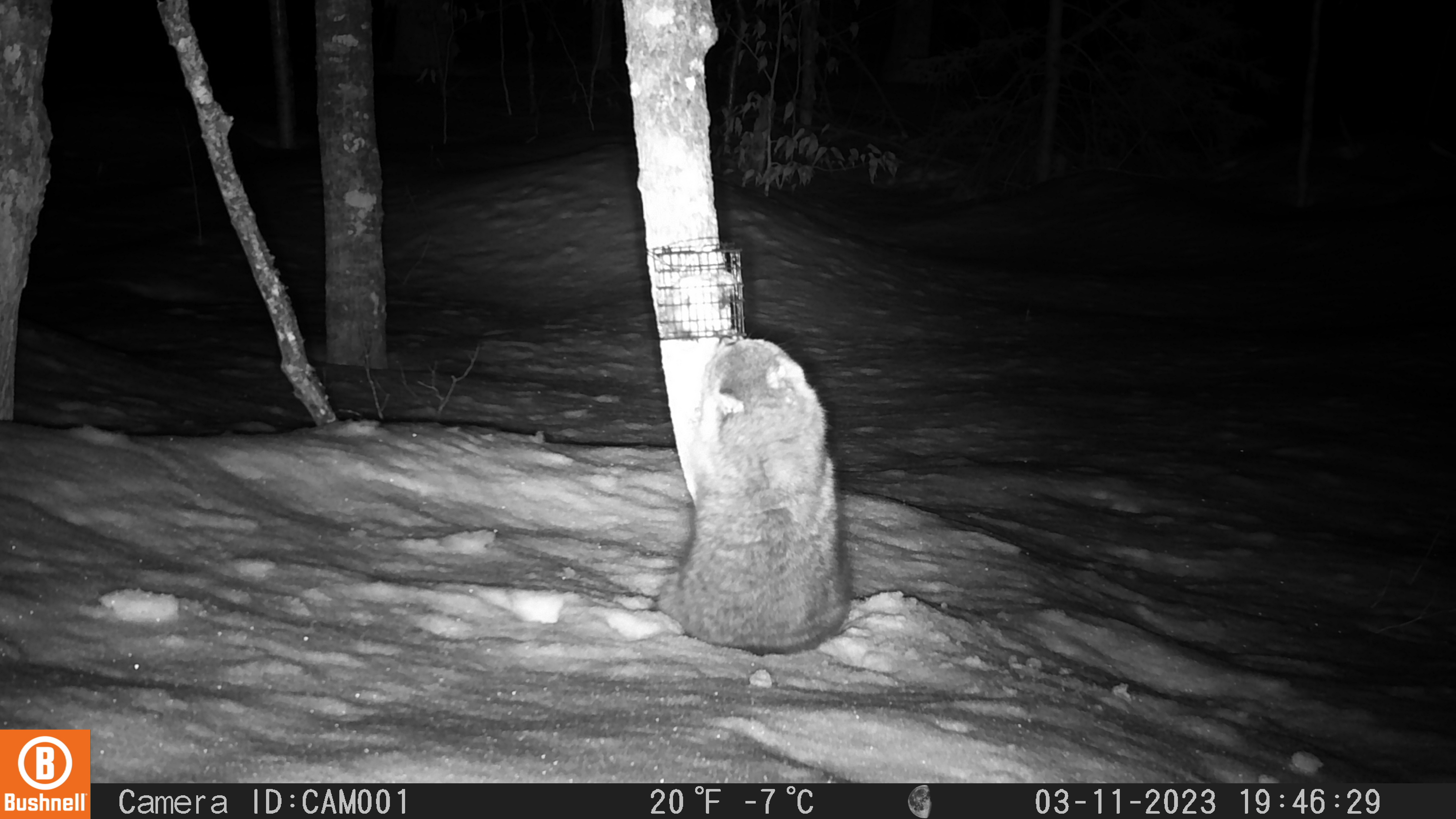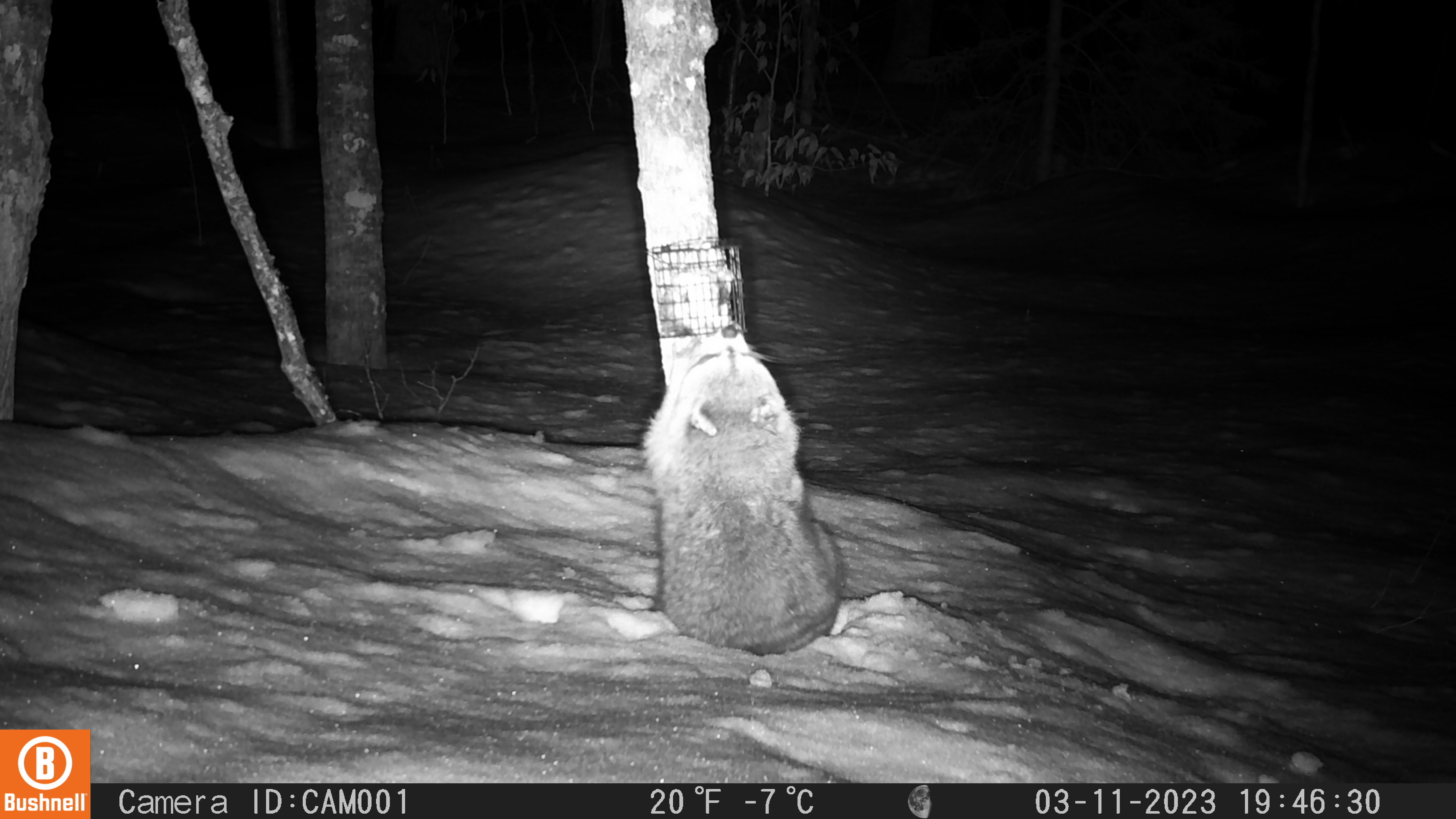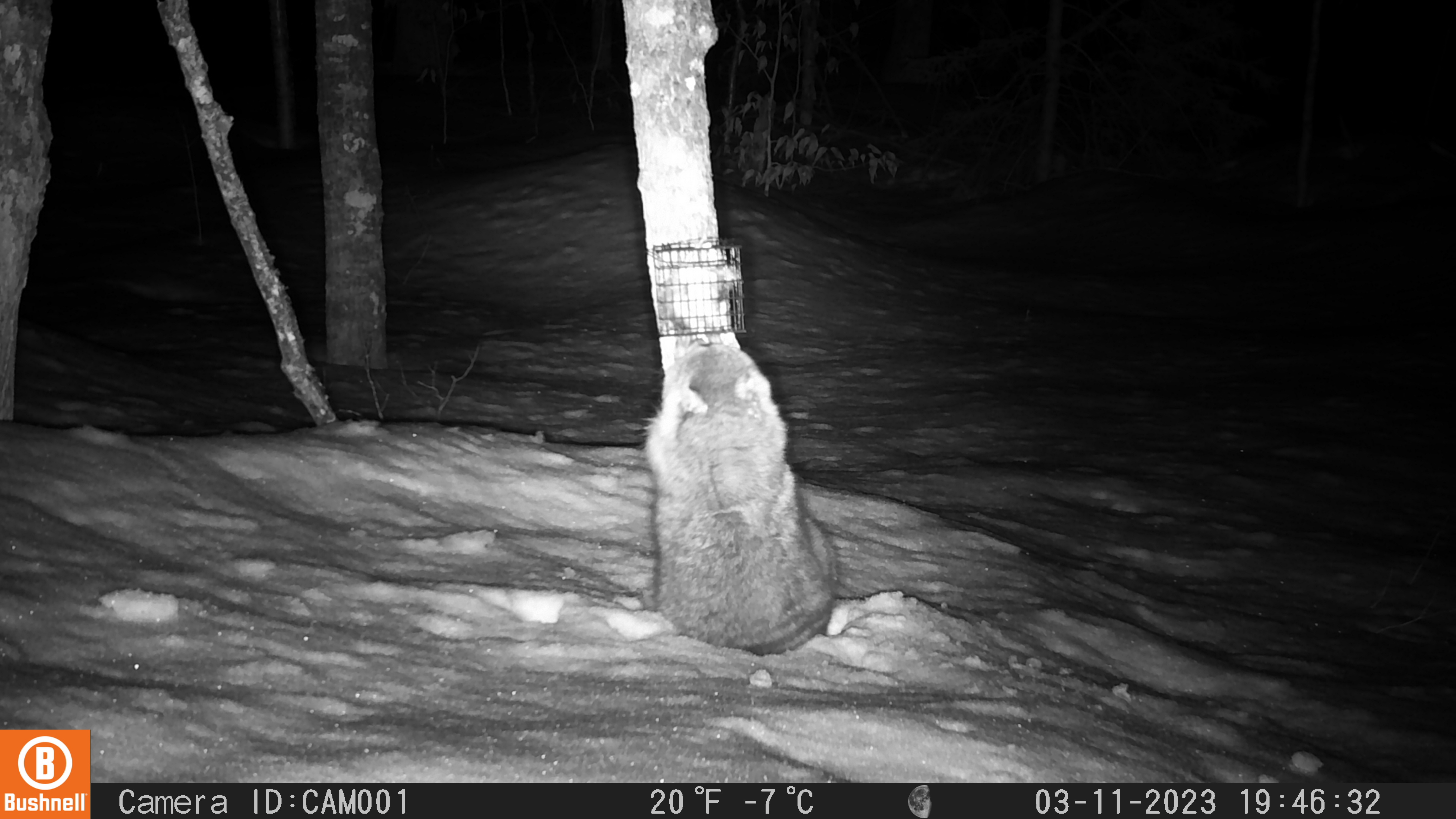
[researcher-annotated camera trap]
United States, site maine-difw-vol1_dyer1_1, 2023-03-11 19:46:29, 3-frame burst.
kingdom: Animalia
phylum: Chordata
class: Mammalia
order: Carnivora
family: Procyonidae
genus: Procyon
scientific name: Procyon lotor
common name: raccoon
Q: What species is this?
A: Raccoon (Procyon lotor).